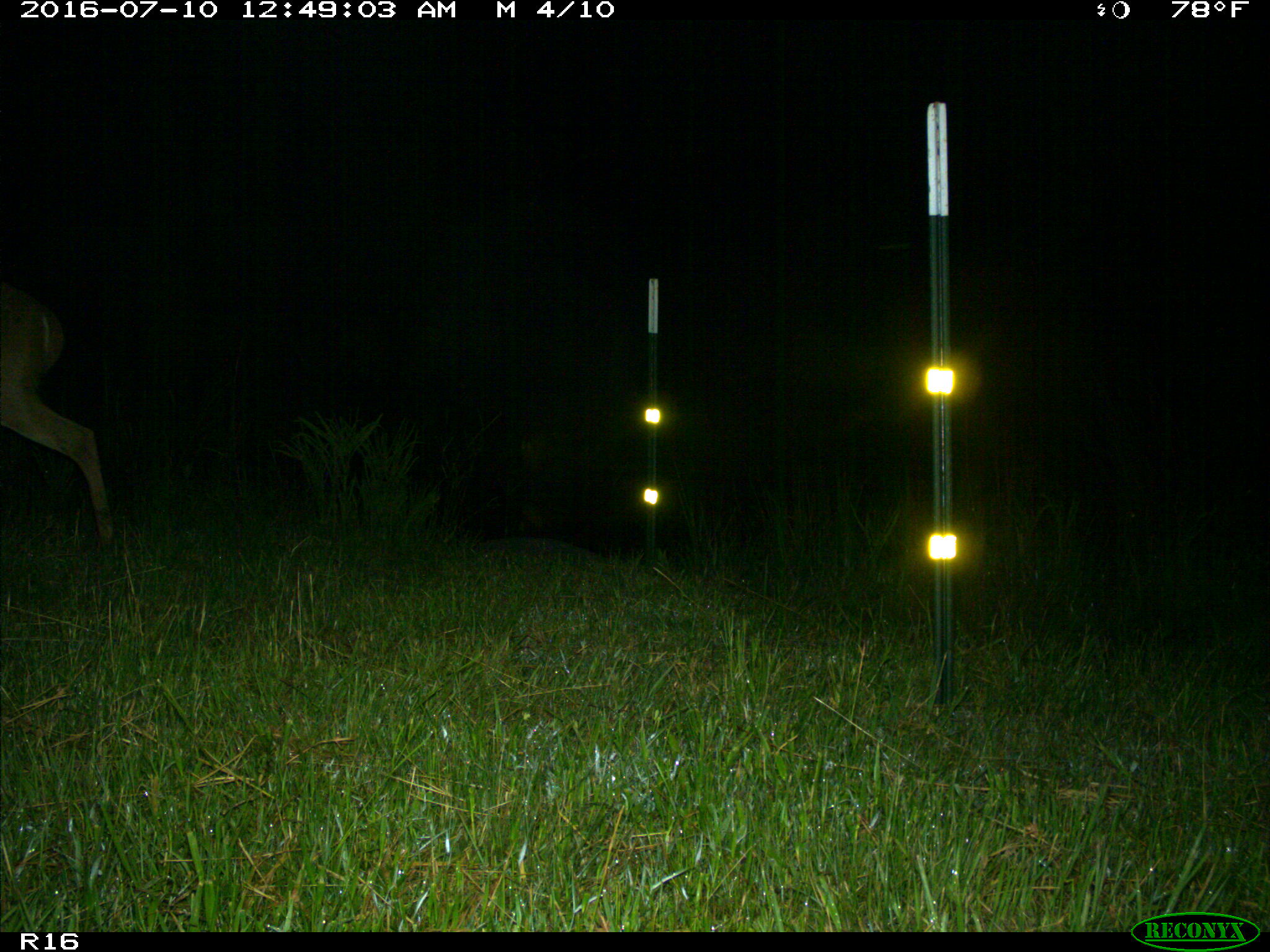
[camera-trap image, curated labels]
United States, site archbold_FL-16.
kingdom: Animalia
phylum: Chordata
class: Mammalia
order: Artiodactyla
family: Cervidae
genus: Odocoileus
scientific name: Odocoileus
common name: deer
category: unidentified deer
Unidentified deer (deer) (Odocoileus).